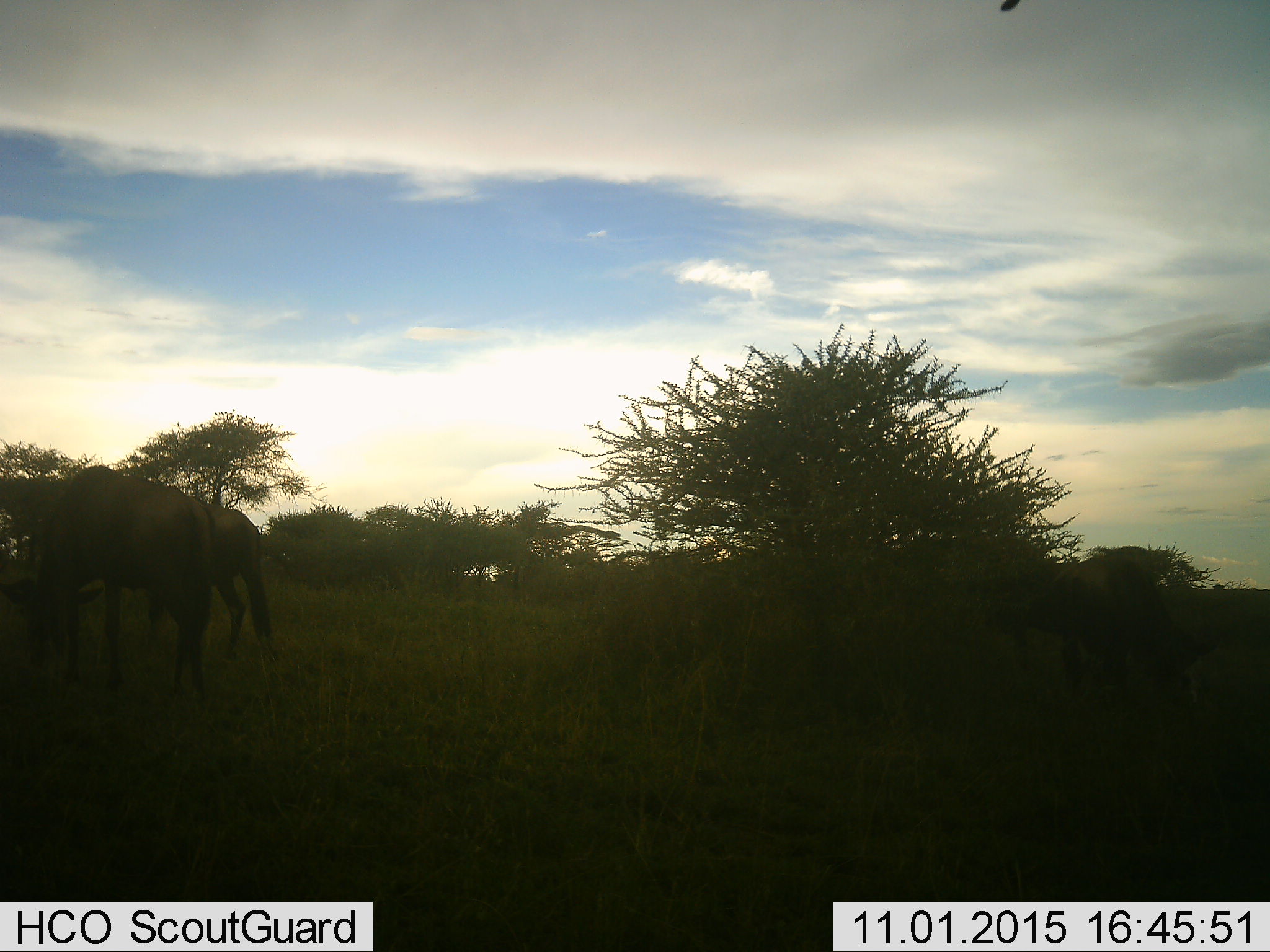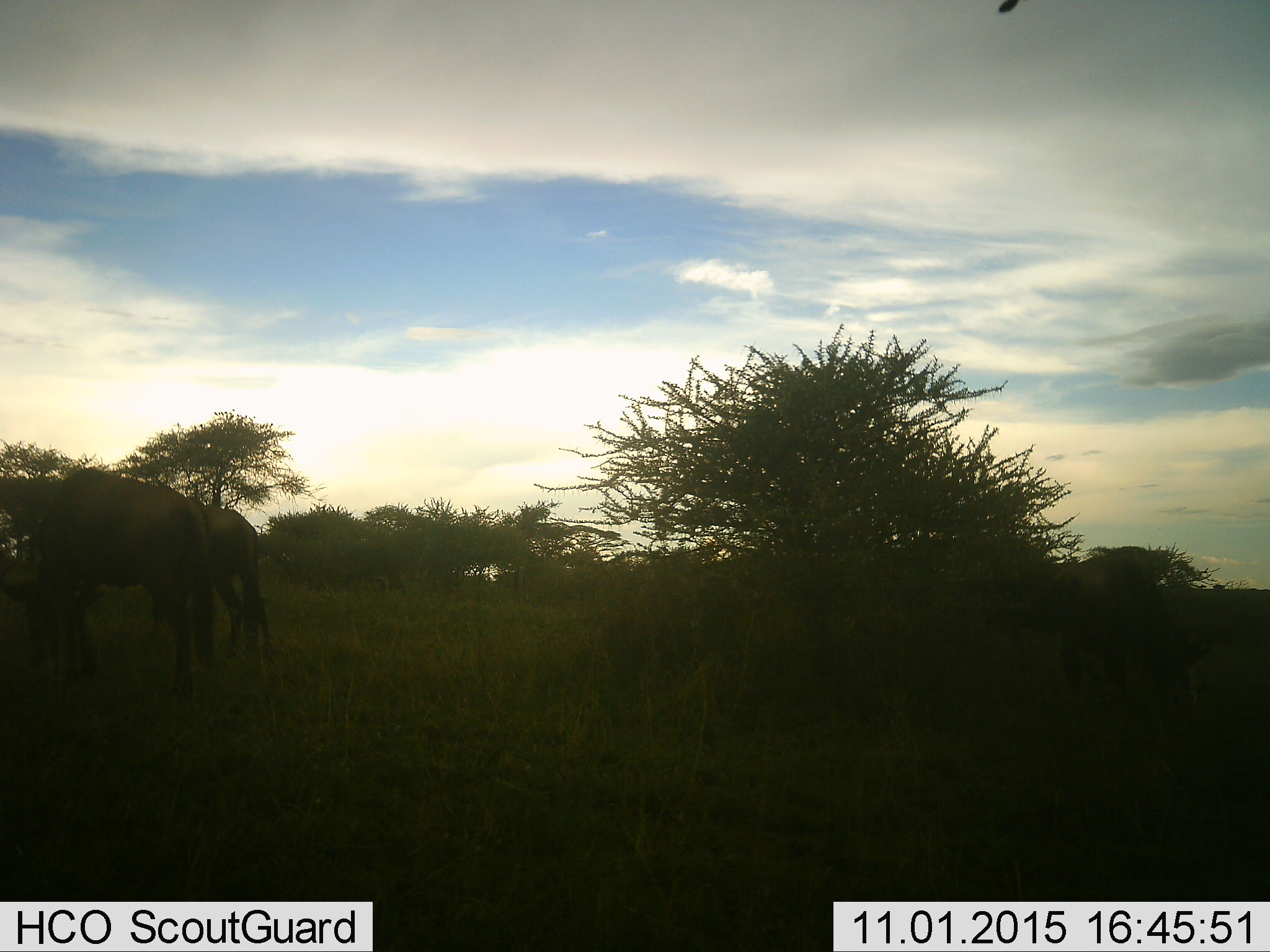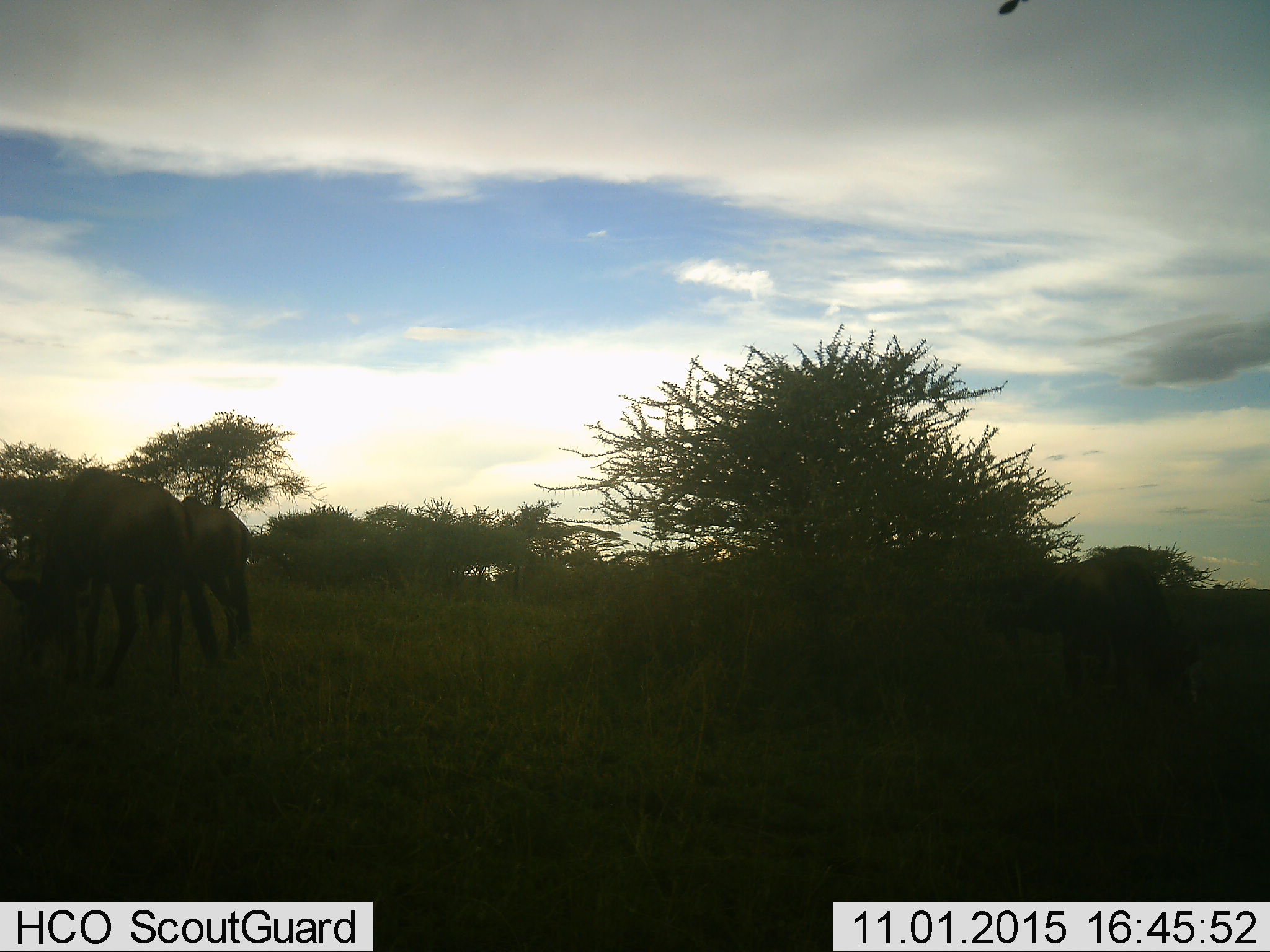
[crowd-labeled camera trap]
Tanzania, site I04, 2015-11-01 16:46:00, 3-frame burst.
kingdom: Animalia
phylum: Chordata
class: Mammalia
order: Artiodactyla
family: Bovidae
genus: Connochaetes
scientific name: Connochaetes taurinus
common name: blue wildebeest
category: wildebeest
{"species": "wildebeest (blue wildebeest) (Connochaetes taurinus)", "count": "2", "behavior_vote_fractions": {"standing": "25%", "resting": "0%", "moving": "38%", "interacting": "0%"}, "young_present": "0%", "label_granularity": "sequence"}